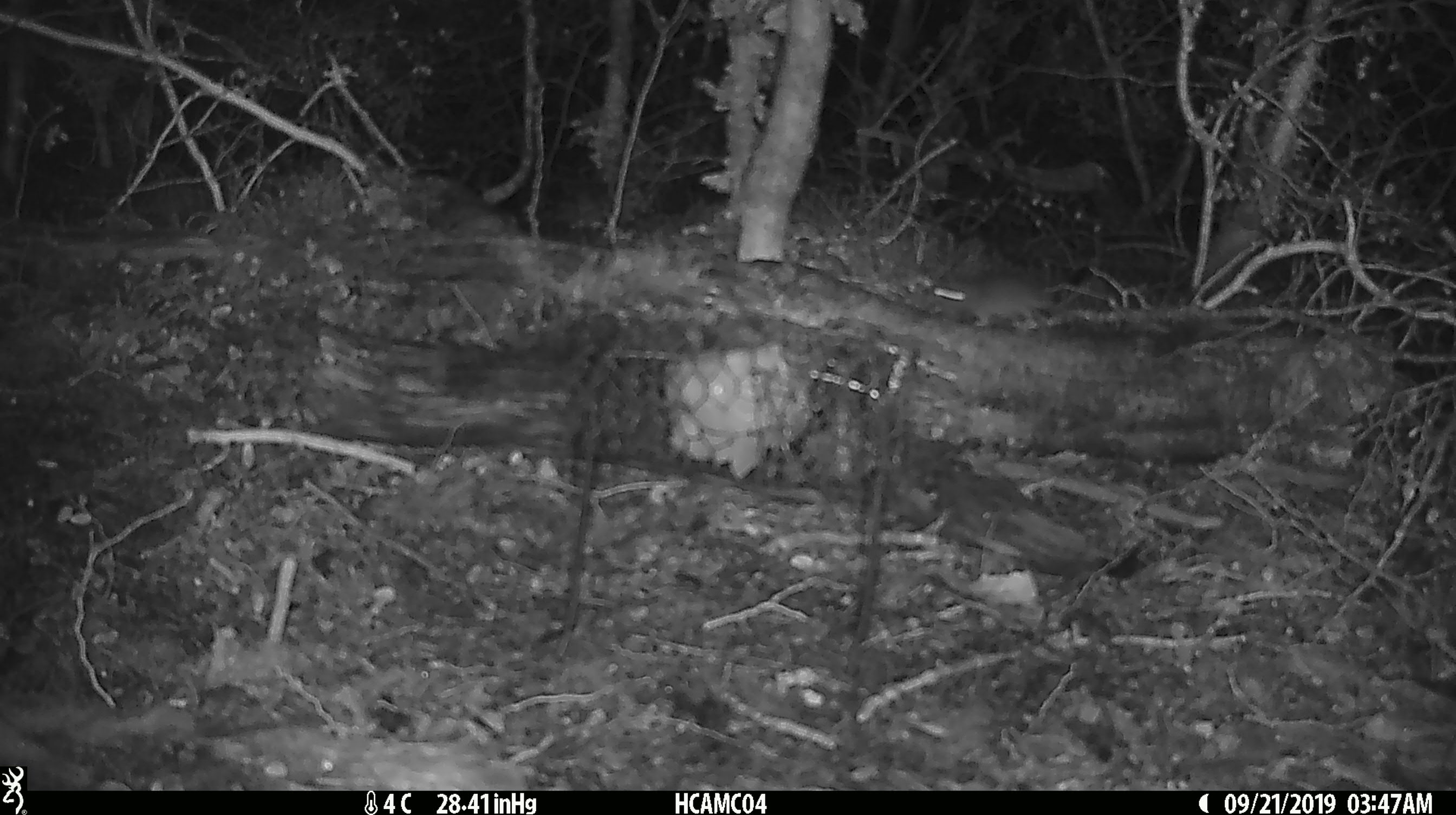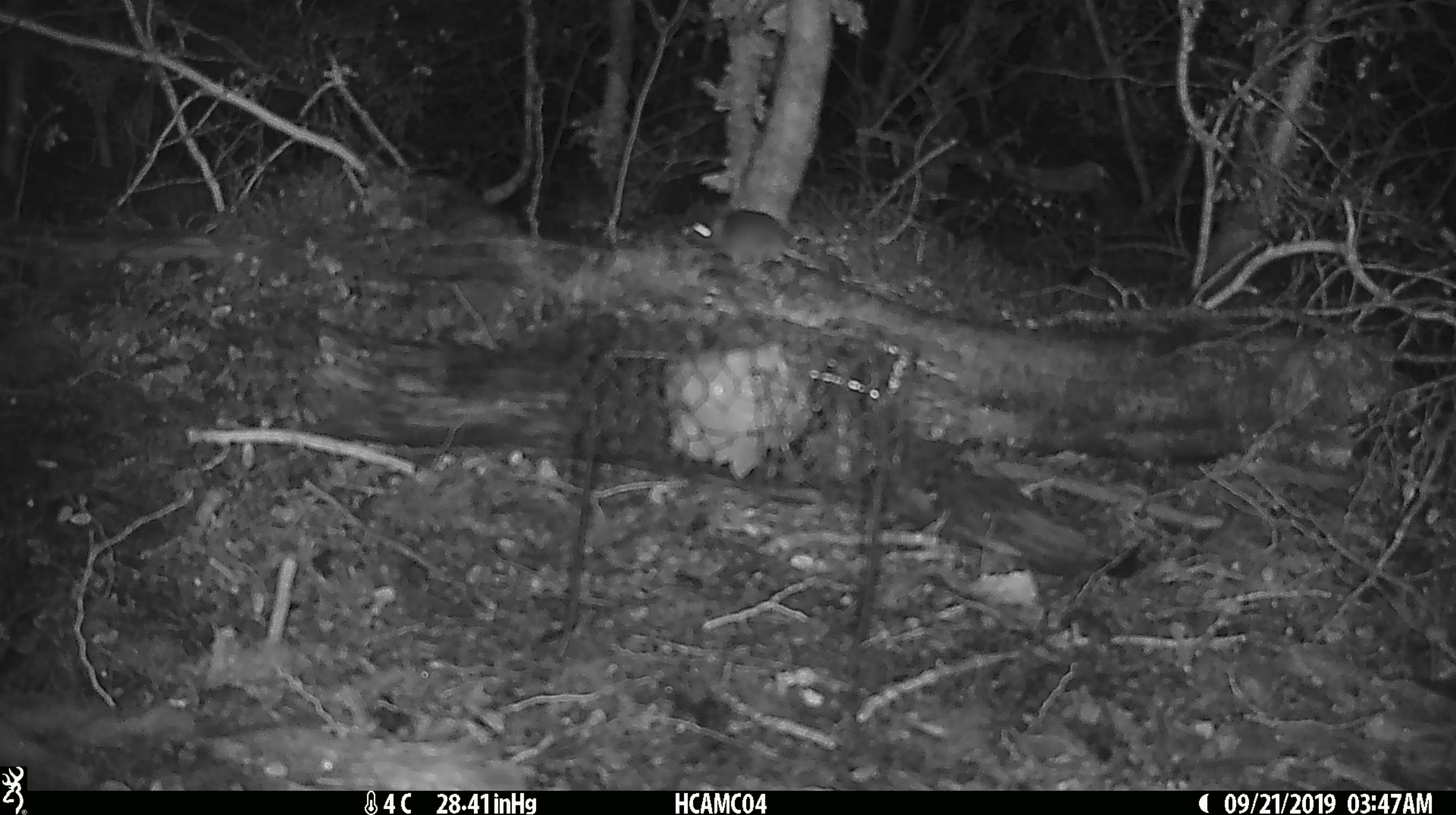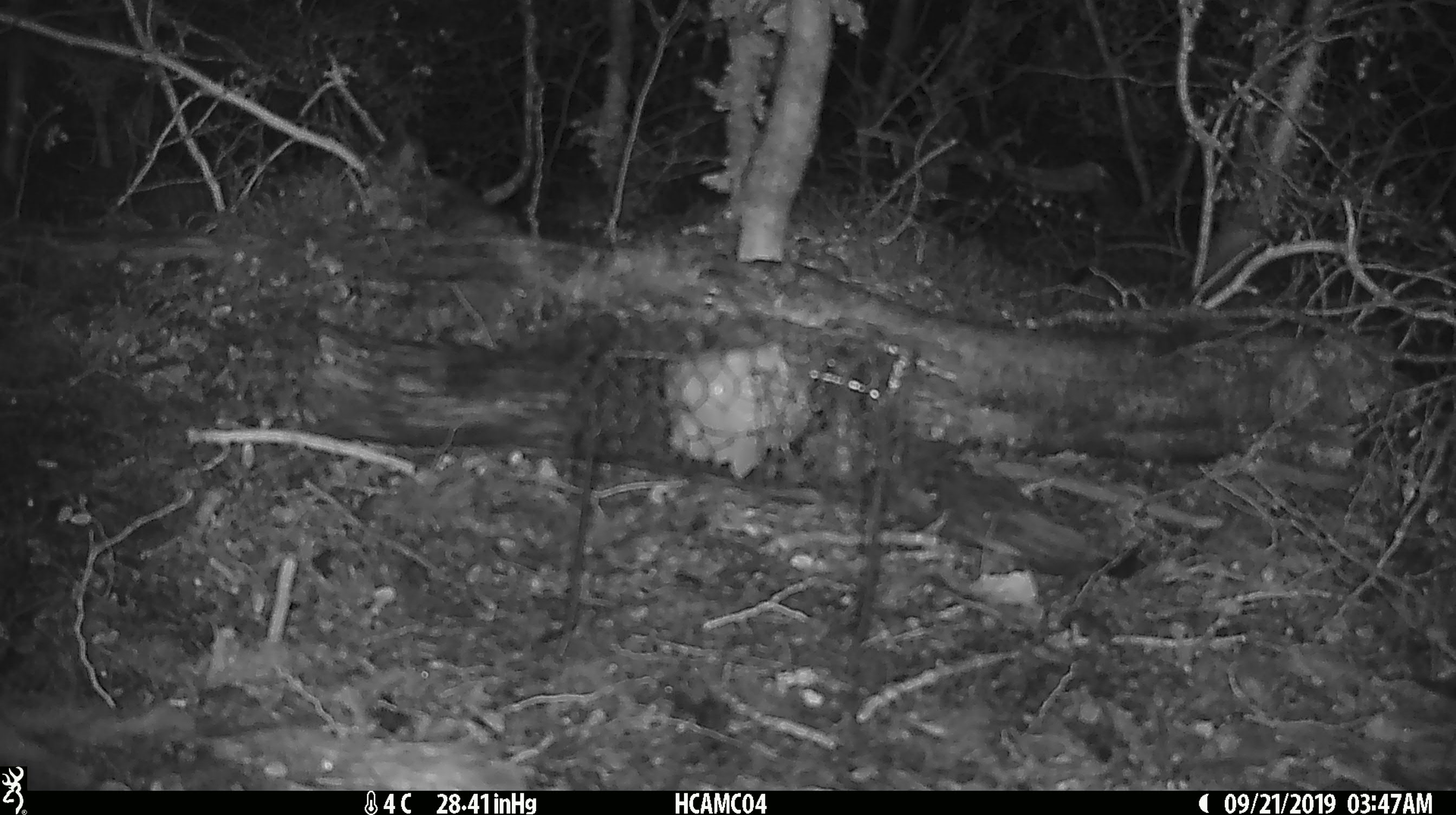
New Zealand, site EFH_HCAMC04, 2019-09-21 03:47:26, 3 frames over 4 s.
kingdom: Animalia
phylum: Chordata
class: Mammalia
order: Rodentia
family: Muridae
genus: Mus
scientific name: Mus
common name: mouse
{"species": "mouse (Mus)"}